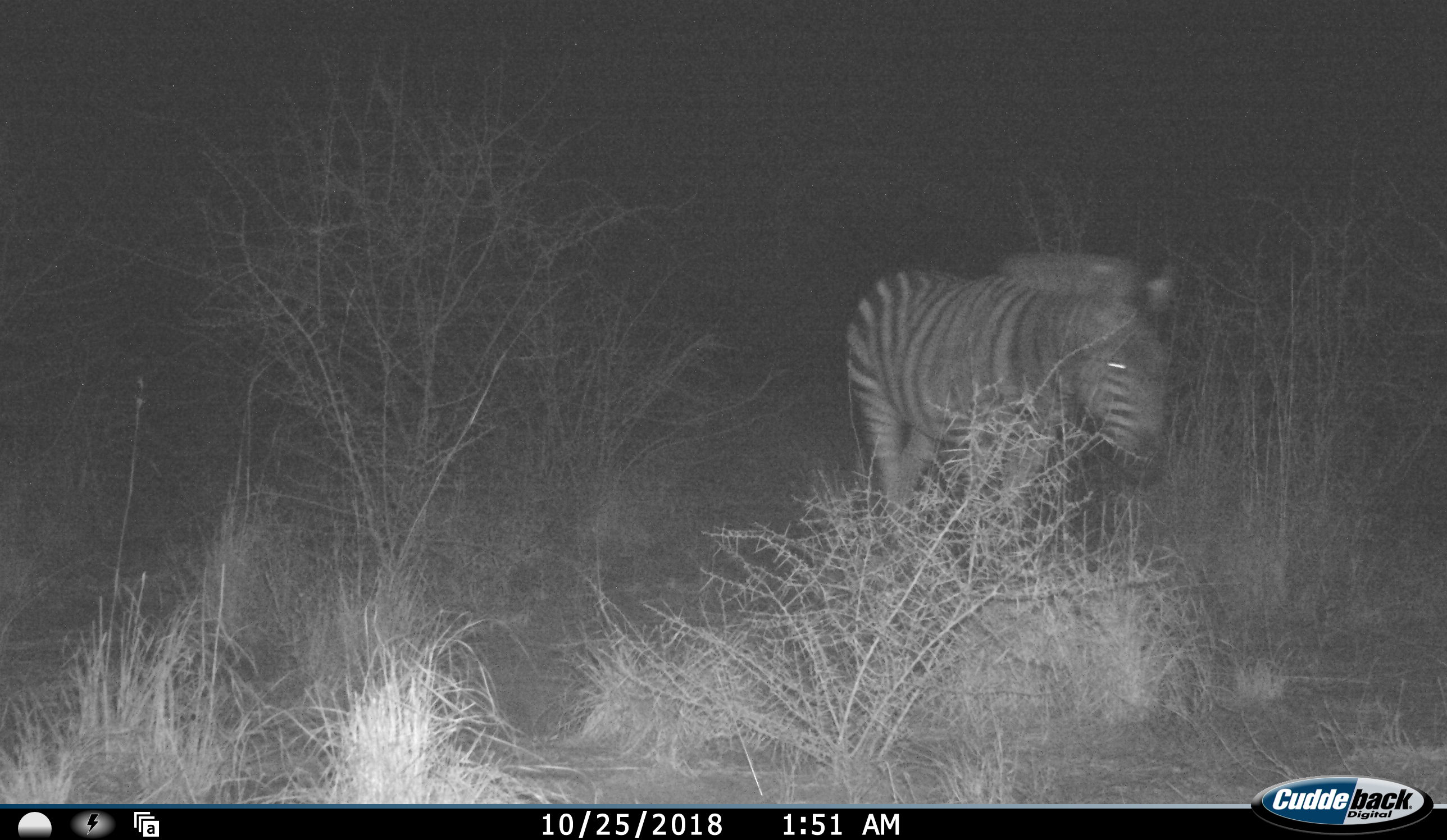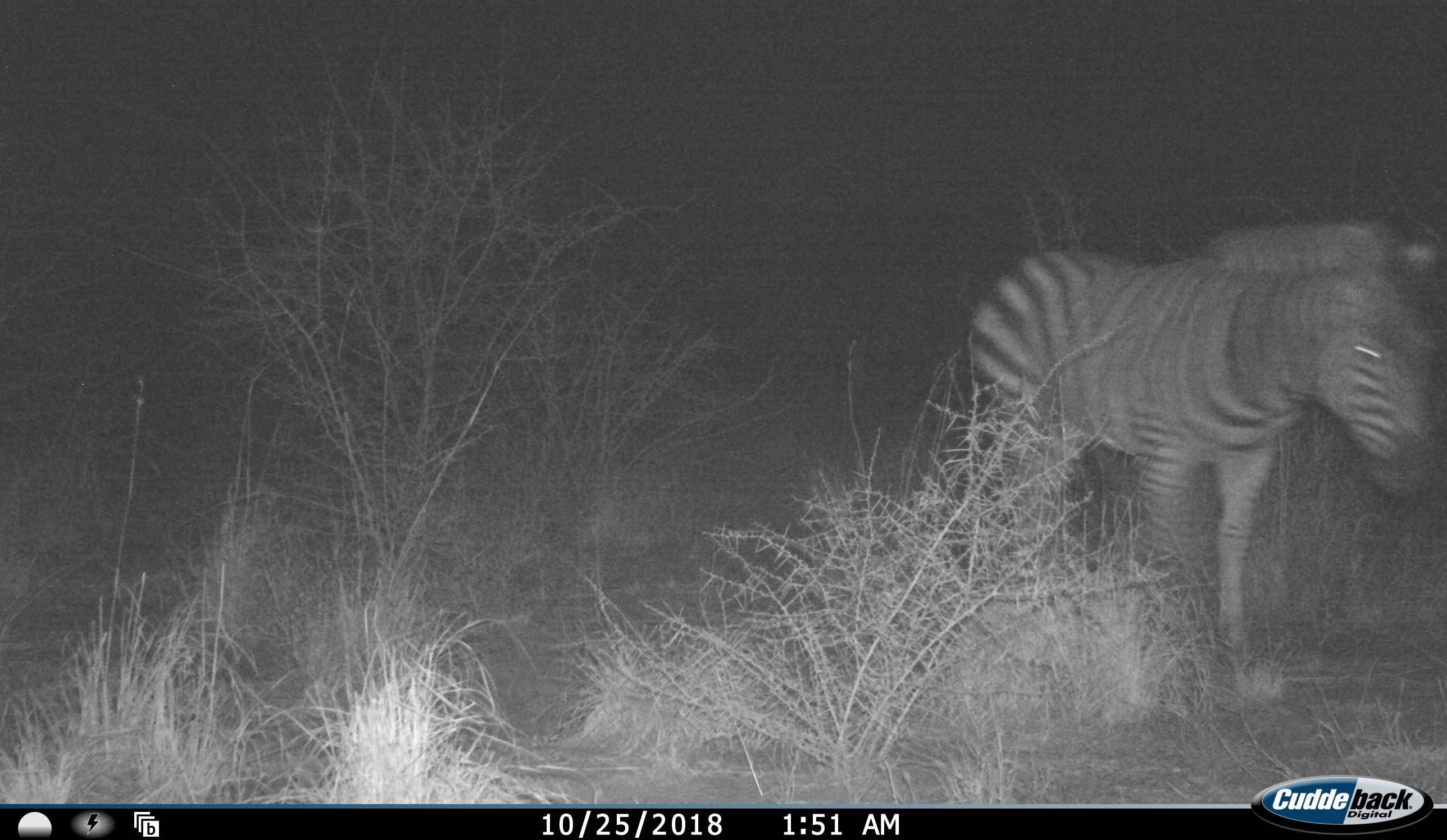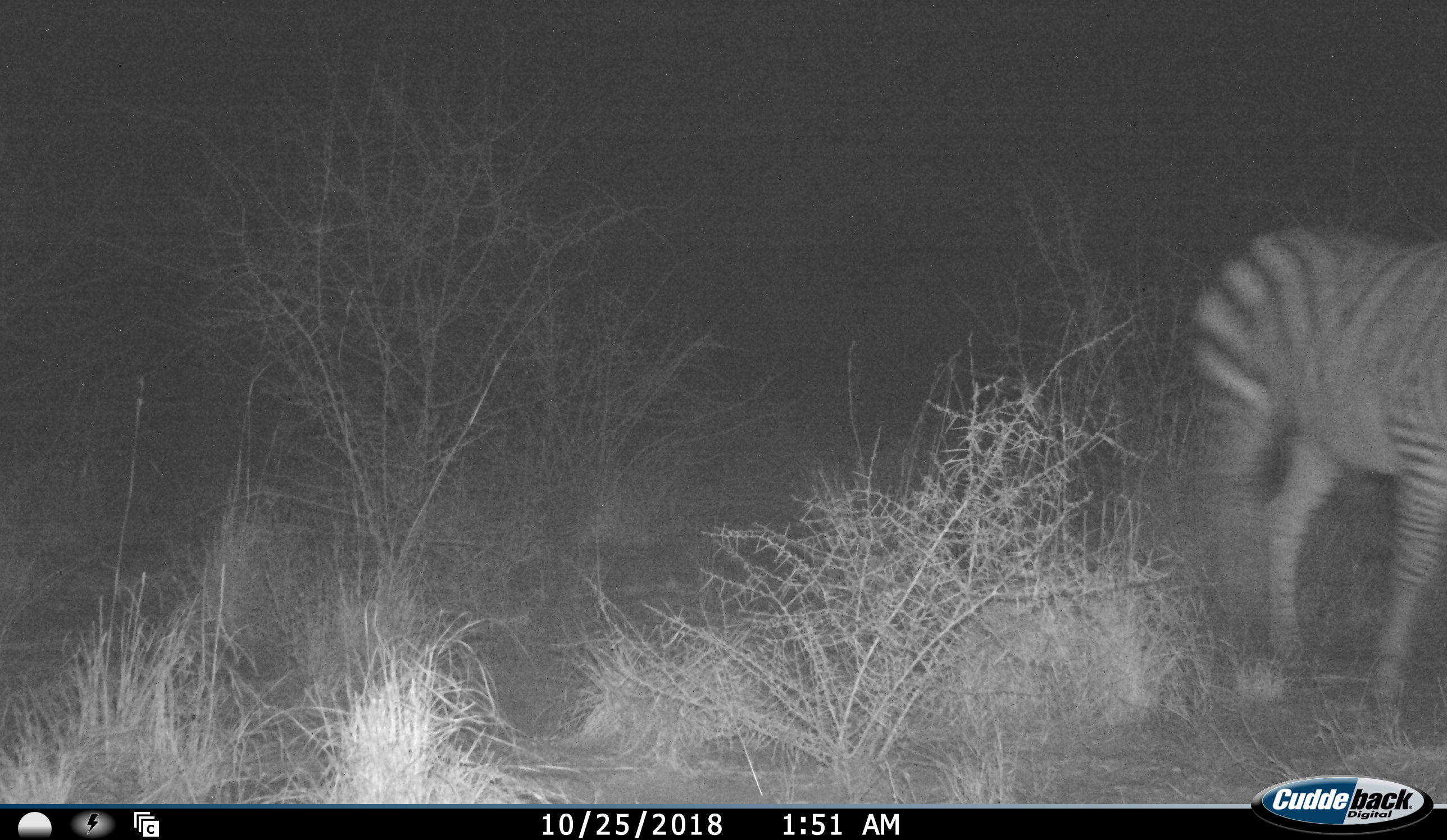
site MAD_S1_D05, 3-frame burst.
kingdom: Animalia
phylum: Chordata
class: Mammalia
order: Perissodactyla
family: Equidae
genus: Equus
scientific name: Equus quagga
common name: plains zebra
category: zebraplains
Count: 1.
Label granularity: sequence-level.